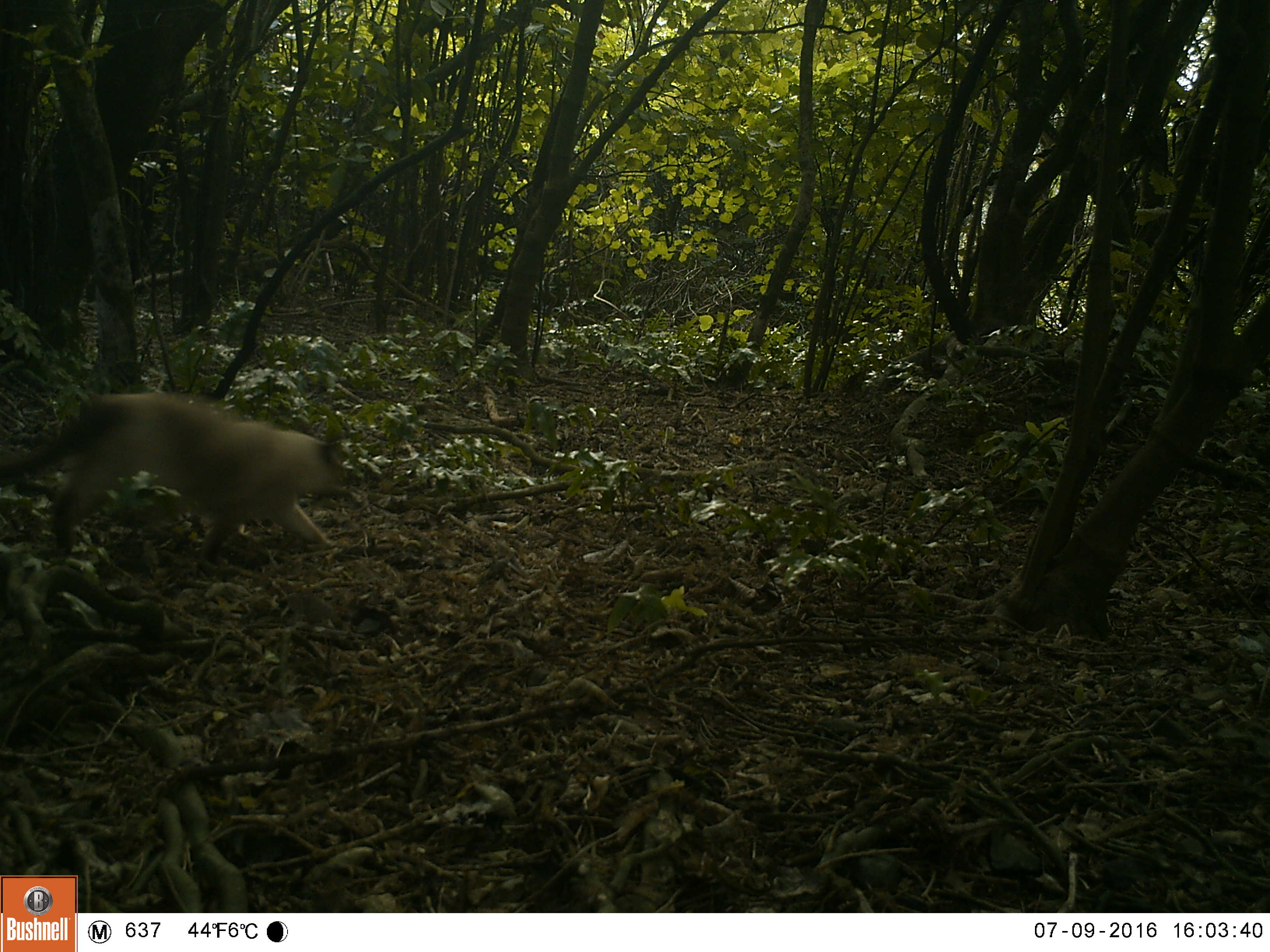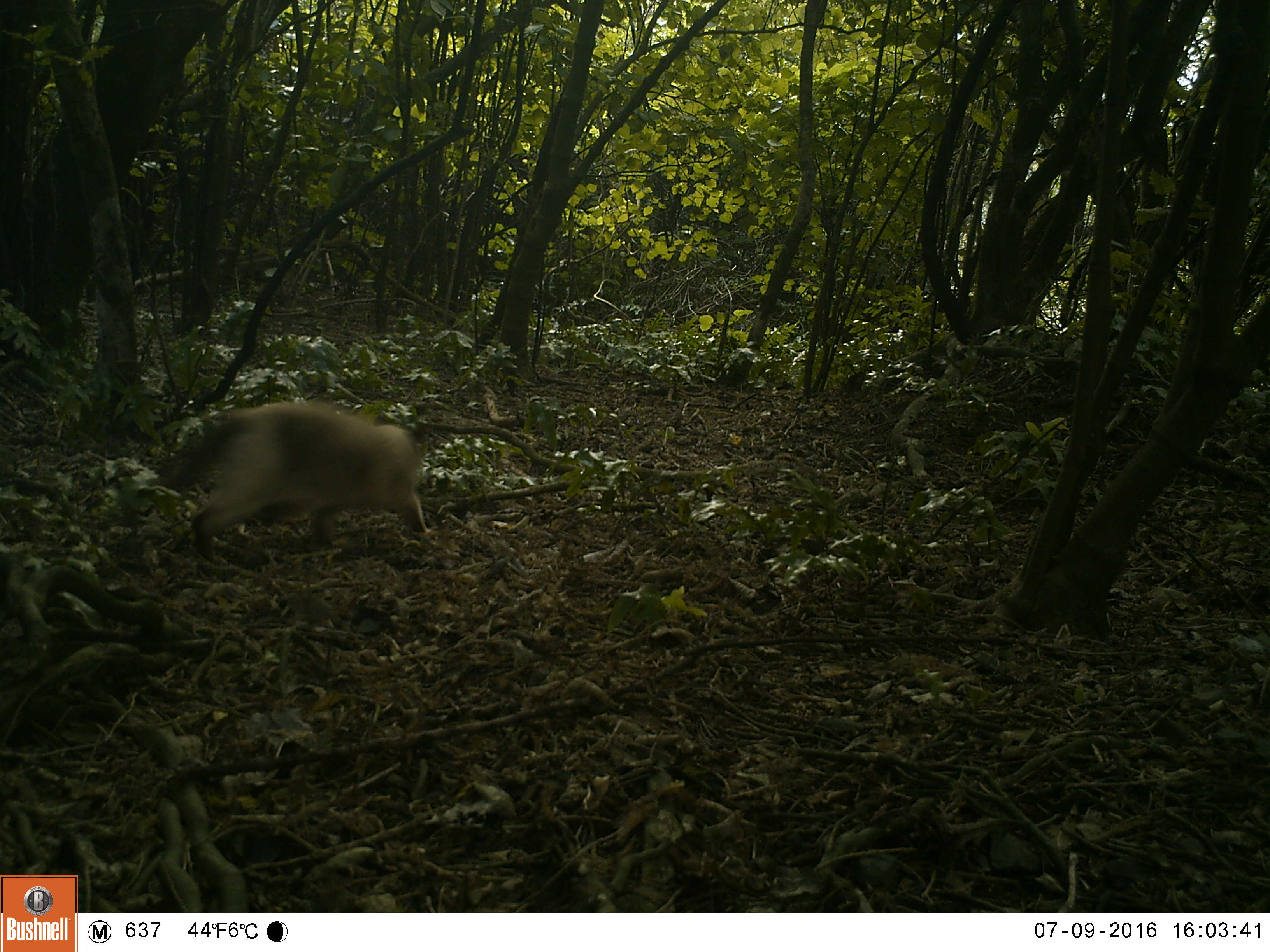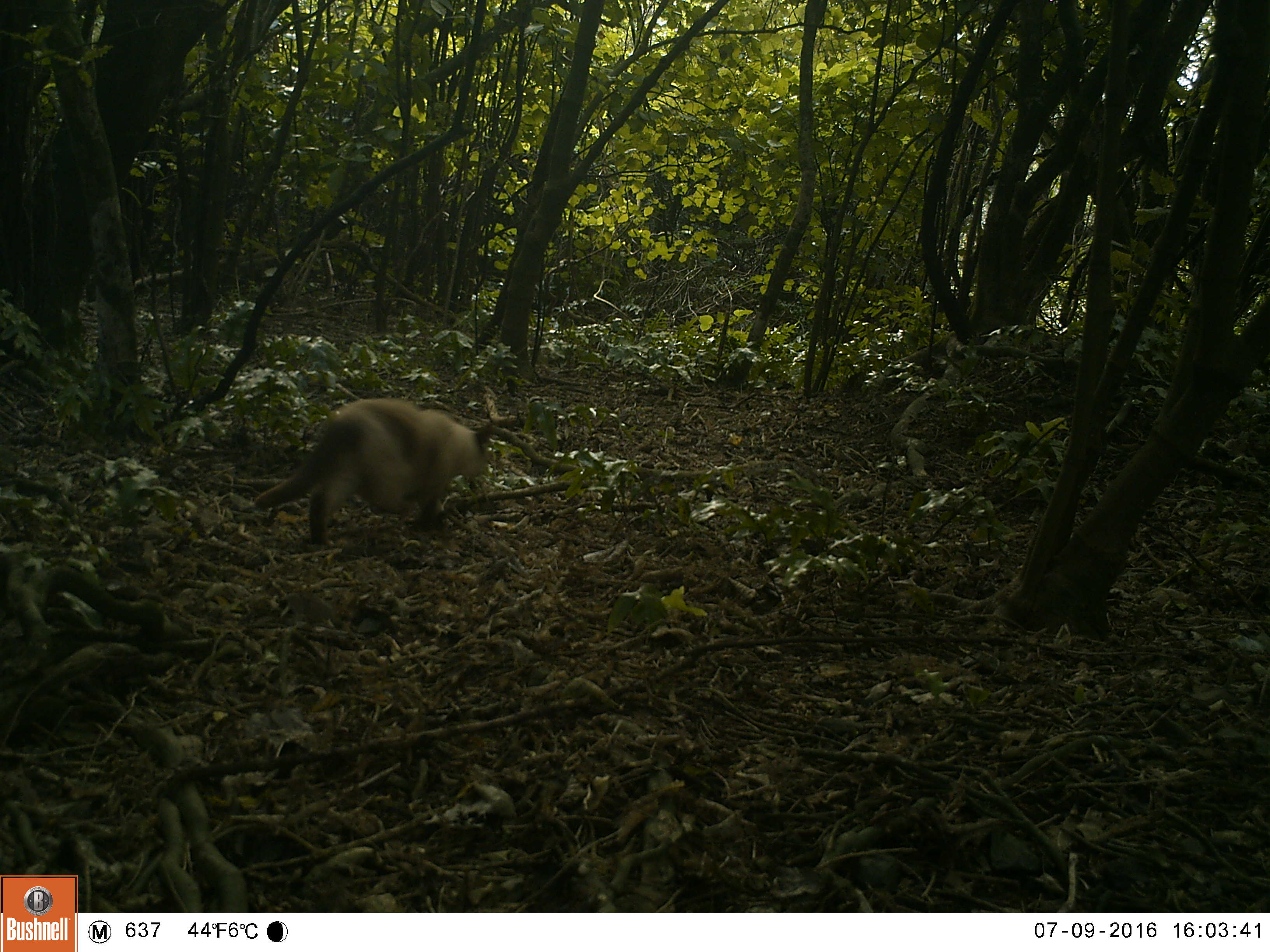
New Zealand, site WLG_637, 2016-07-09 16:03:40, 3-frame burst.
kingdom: Animalia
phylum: Chordata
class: Mammalia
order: Carnivora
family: Felidae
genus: Felis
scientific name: Felis catus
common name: domestic cat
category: cat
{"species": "cat (domestic cat) (Felis catus)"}